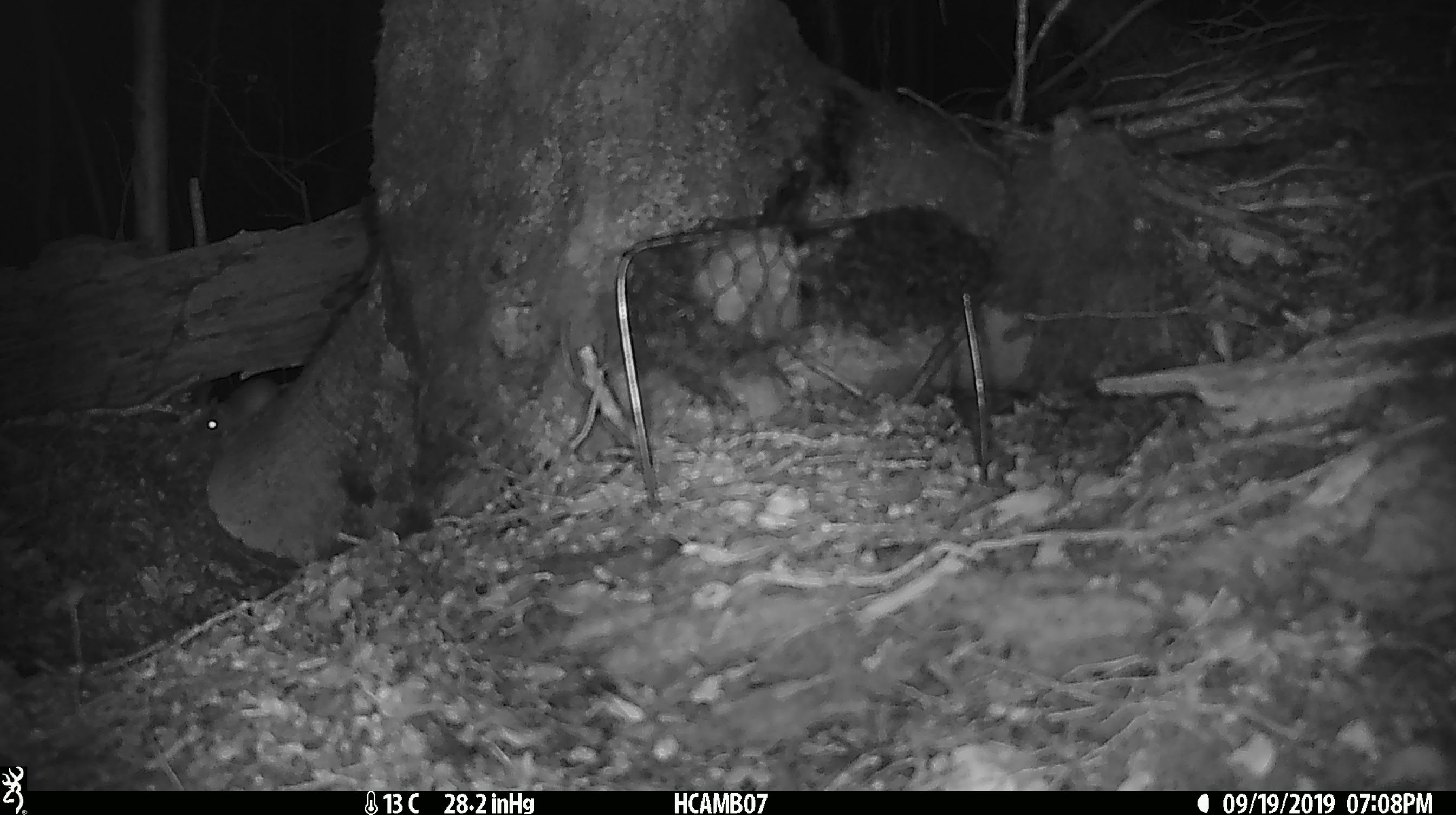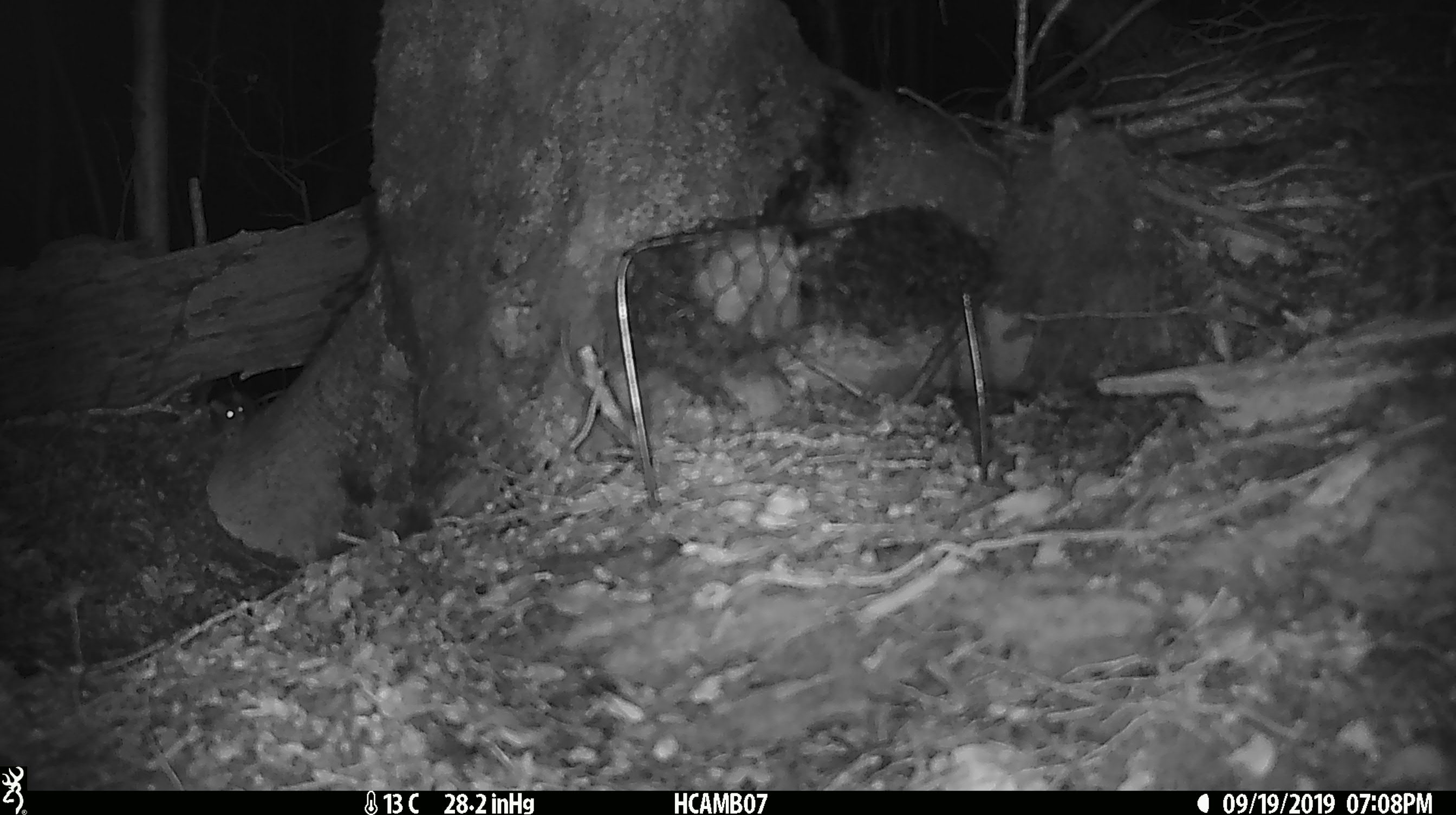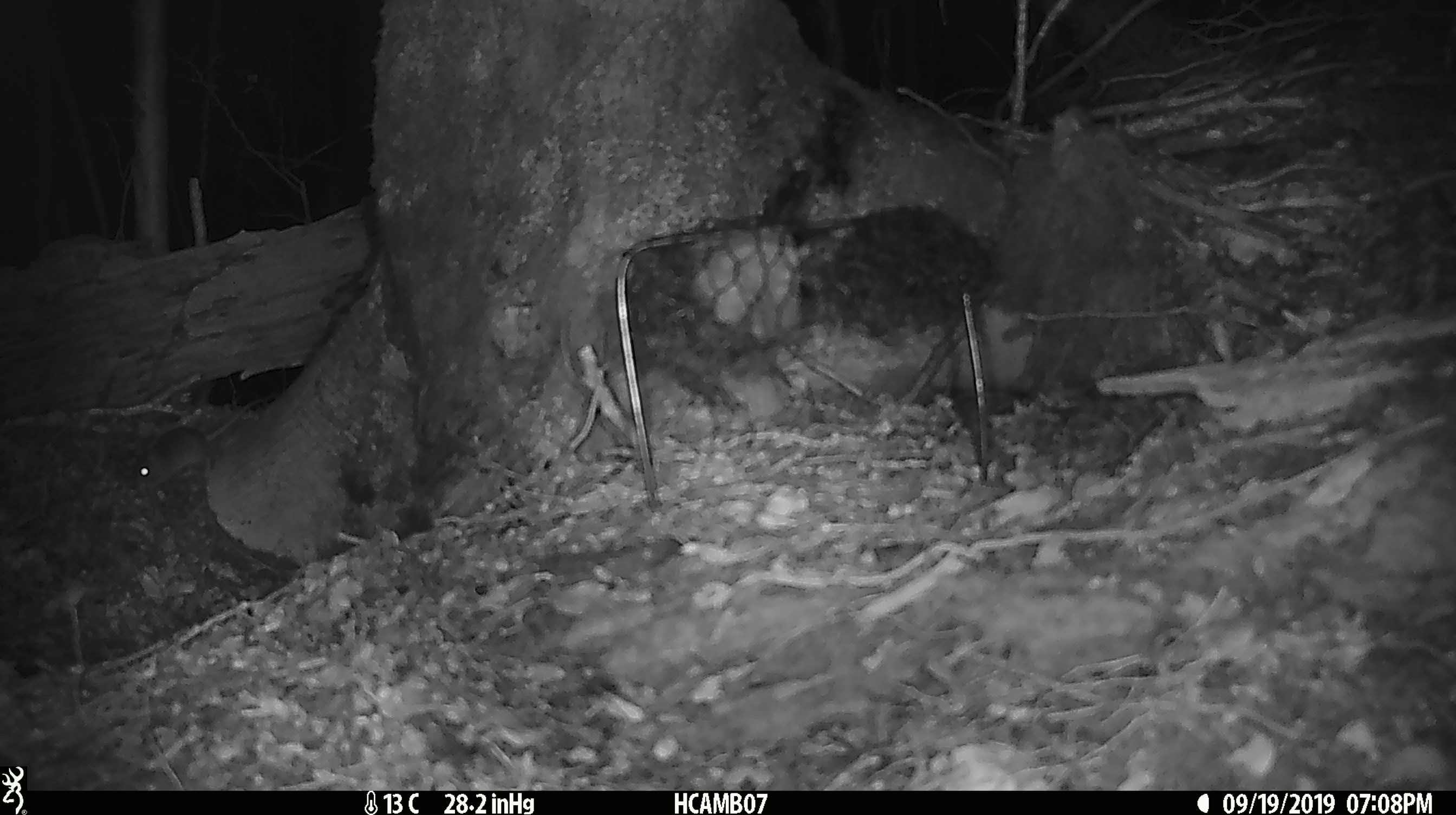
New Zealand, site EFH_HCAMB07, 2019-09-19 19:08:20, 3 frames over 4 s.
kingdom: Animalia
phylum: Chordata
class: Mammalia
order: Rodentia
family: Muridae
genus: Mus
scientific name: Mus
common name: mouse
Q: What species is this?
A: Mouse (Mus).